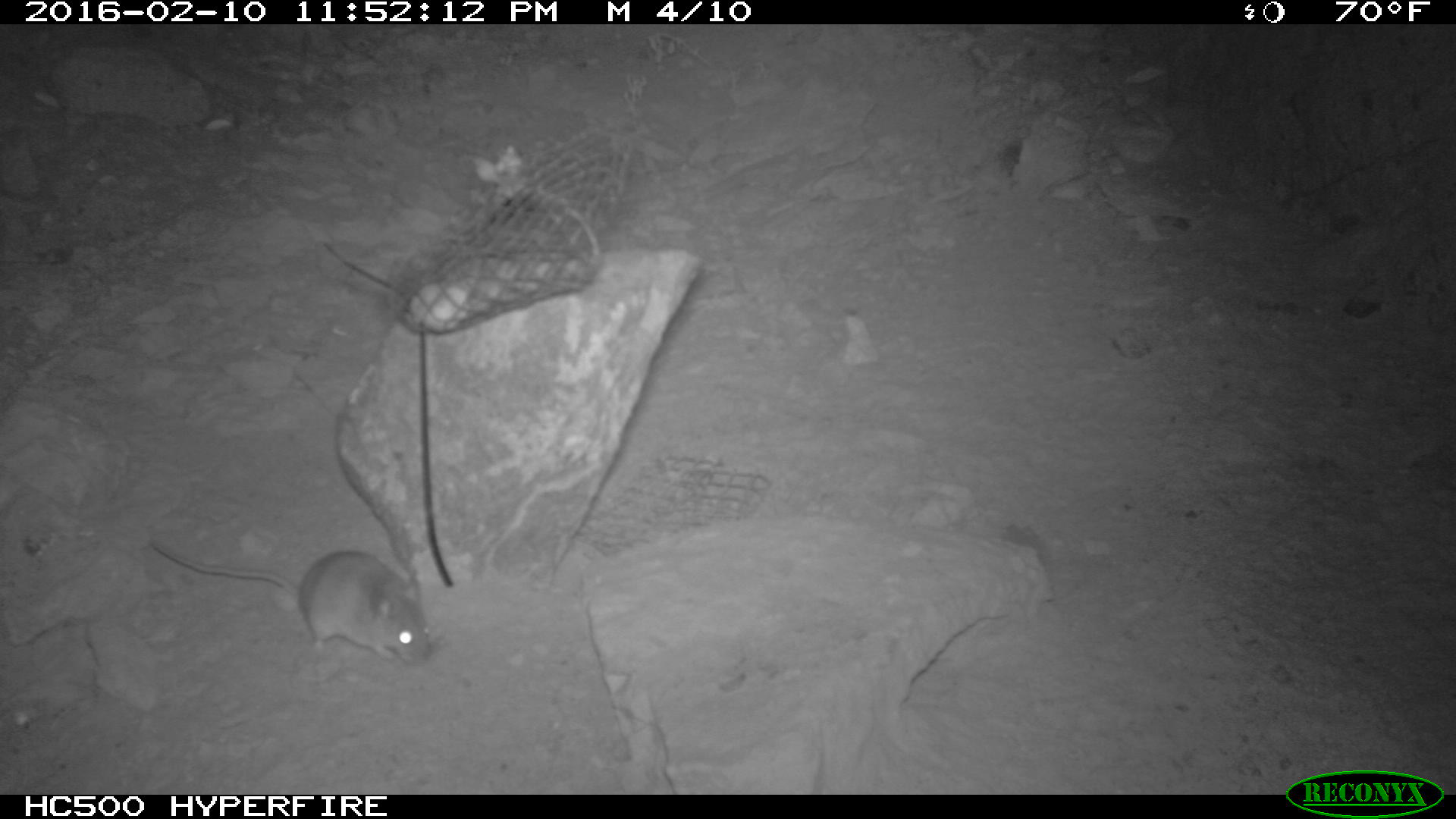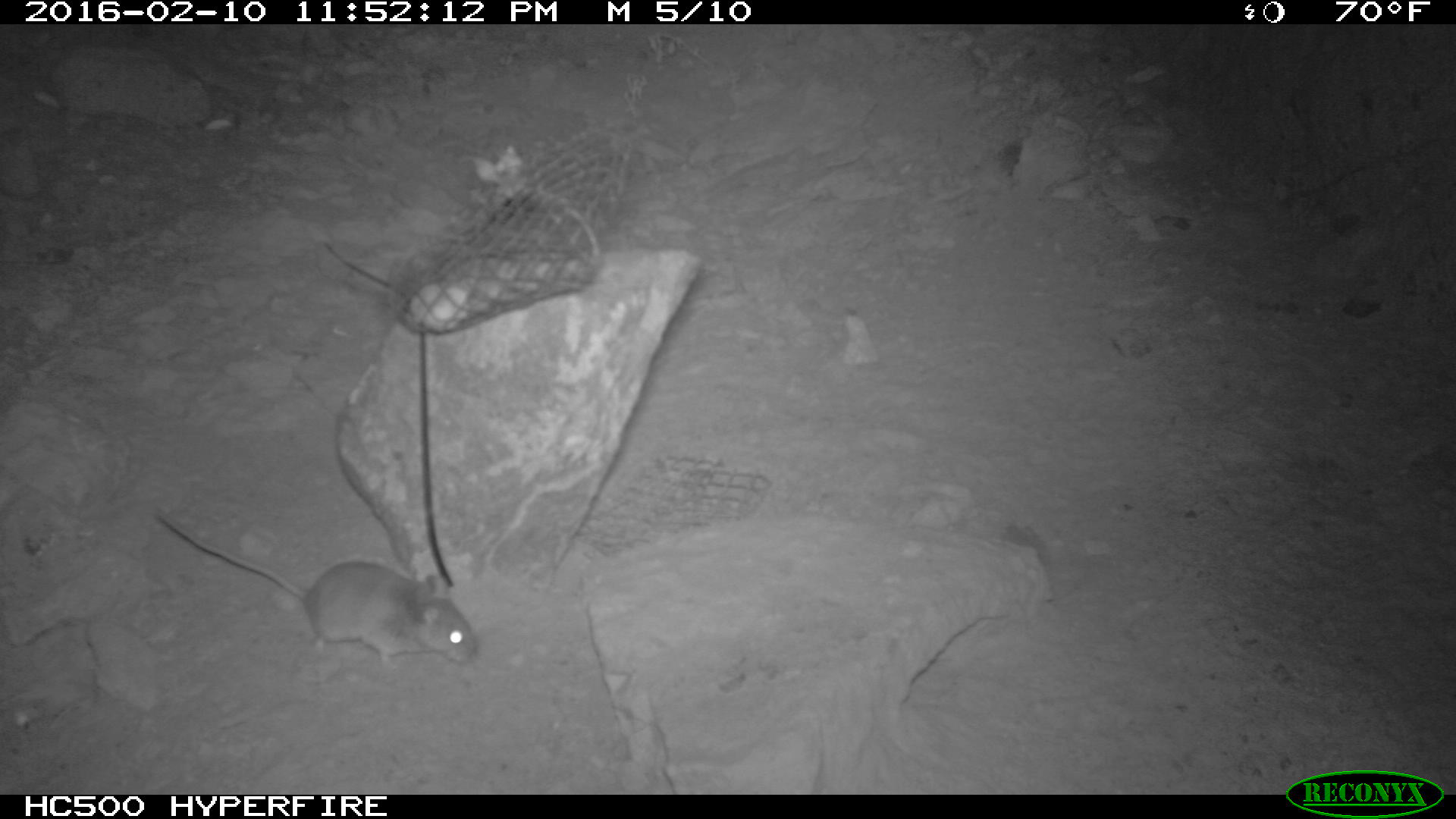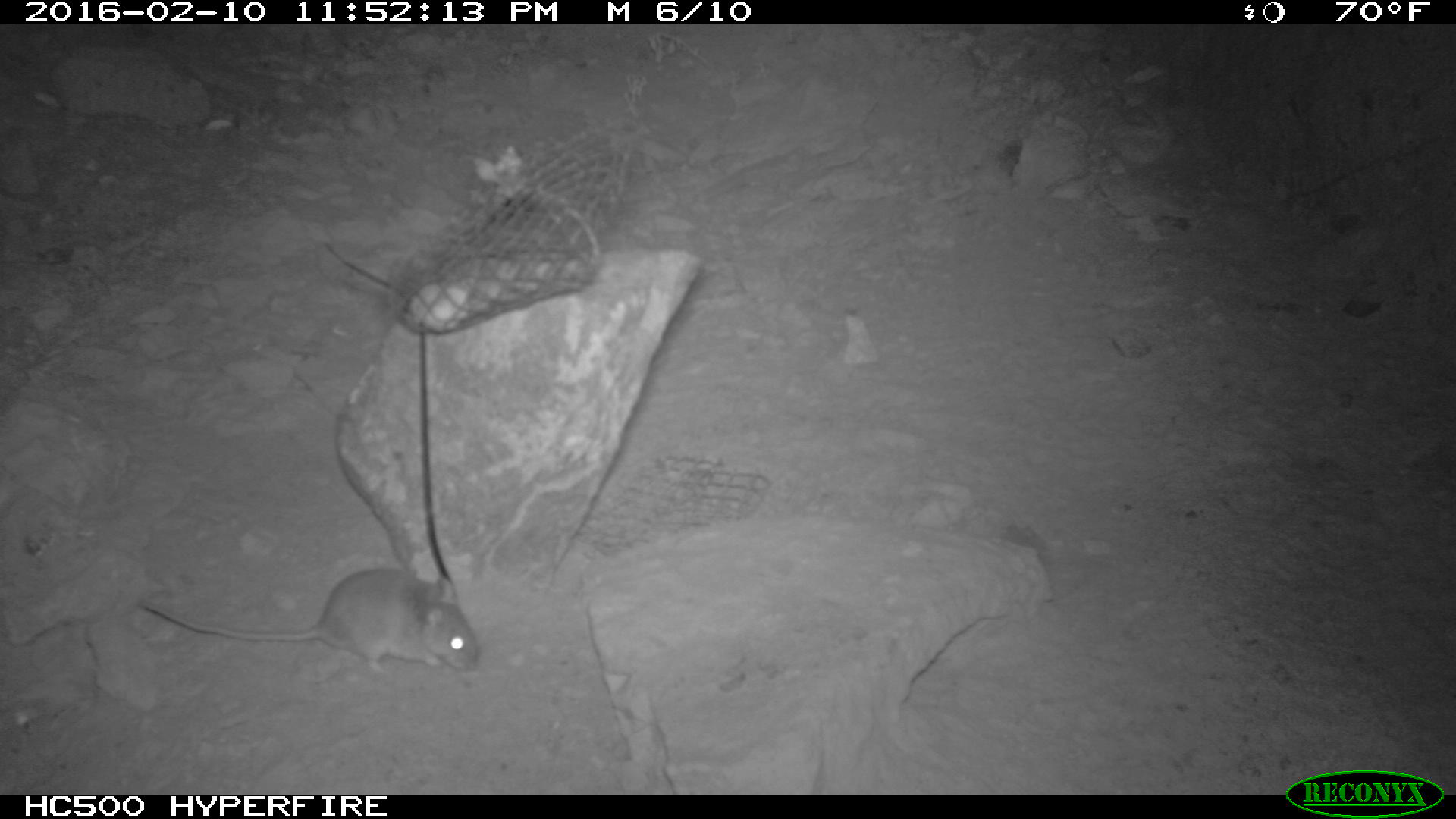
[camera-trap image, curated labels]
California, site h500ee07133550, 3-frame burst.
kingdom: Animalia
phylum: Chordata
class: Mammalia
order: Rodentia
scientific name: Rodentia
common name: rodent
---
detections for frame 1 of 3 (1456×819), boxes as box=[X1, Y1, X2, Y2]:
rodent: box=[152, 542, 431, 664]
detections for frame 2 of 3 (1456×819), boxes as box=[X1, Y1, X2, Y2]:
rodent: box=[155, 511, 479, 663]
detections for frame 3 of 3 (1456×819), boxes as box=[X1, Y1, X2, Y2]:
rodent: box=[132, 565, 487, 673]